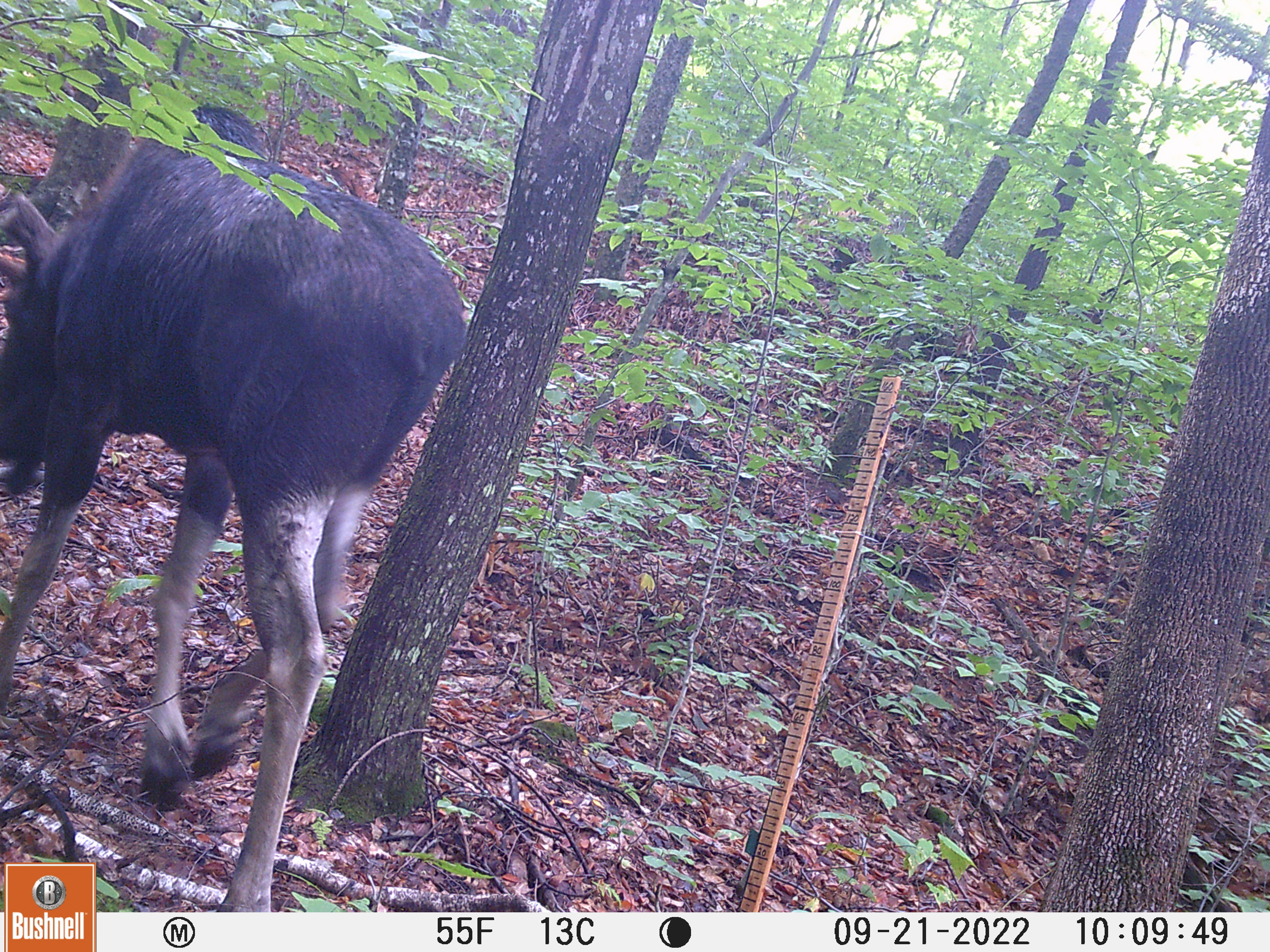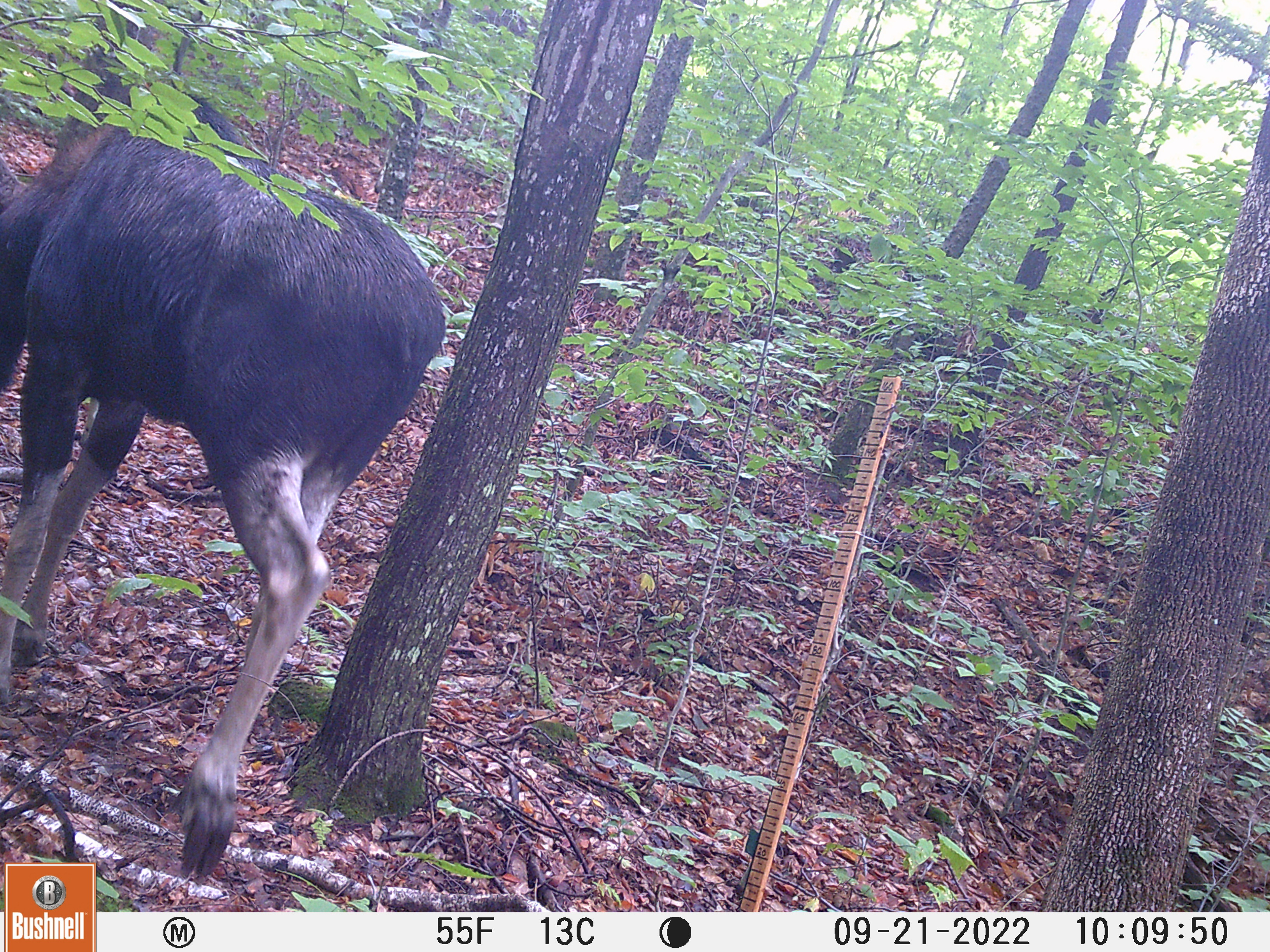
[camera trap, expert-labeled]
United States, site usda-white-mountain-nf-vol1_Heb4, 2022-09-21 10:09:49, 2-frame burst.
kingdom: Animalia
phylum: Chordata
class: Mammalia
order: Artiodactyla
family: Cervidae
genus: Alces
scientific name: Alces alces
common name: moose